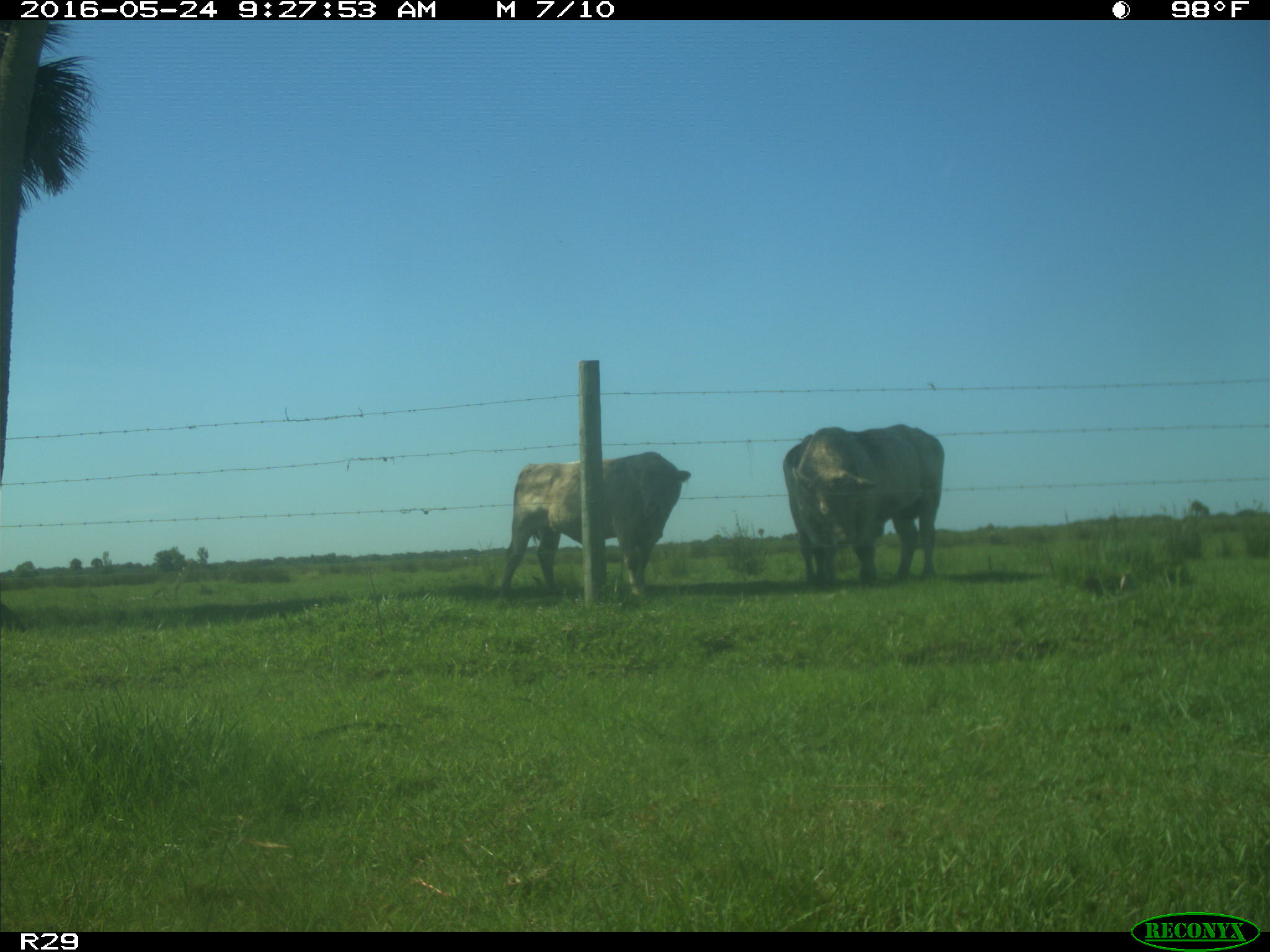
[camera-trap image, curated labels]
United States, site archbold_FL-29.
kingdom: Animalia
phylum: Chordata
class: Mammalia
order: Artiodactyla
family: Bovidae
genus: Bos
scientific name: Bos taurus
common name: domestic cow